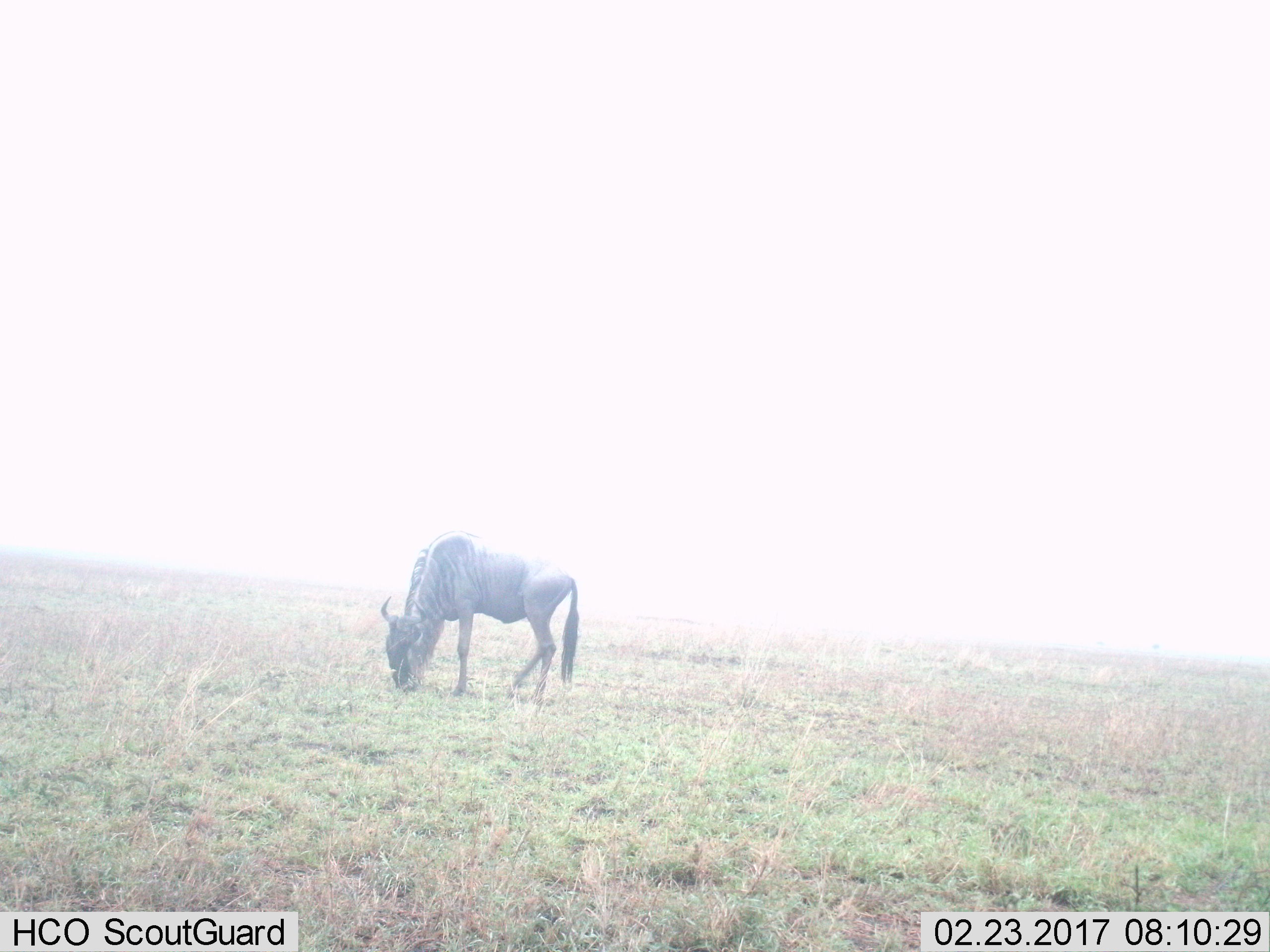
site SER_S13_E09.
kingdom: Animalia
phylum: Chordata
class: Mammalia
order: Artiodactyla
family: Bovidae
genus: Connochaetes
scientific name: Connochaetes taurinus taurinus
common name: blue wildebeest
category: wildebeestblue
Wildebeestblue (blue wildebeest) (Connochaetes taurinus taurinus), count 1. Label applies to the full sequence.